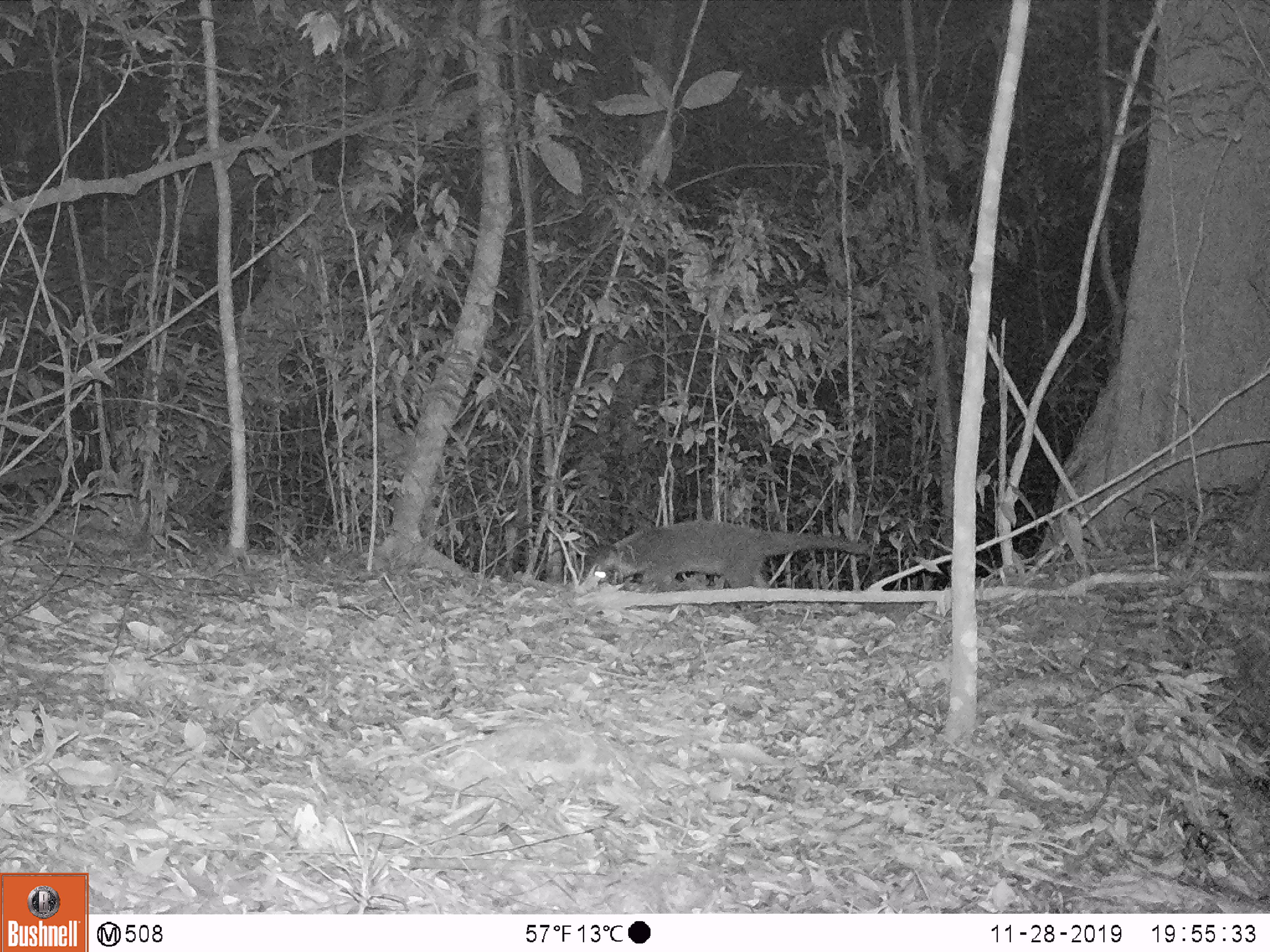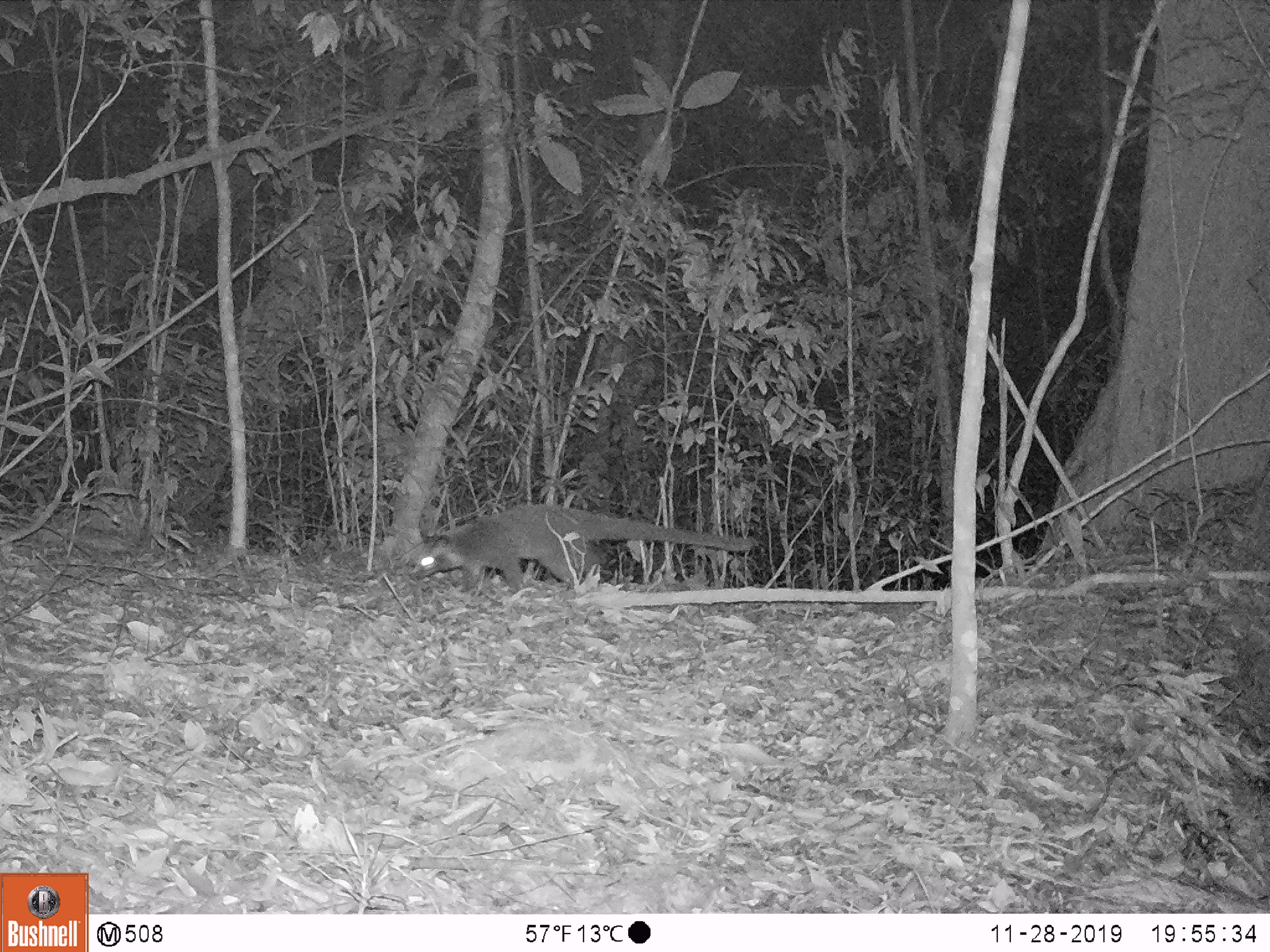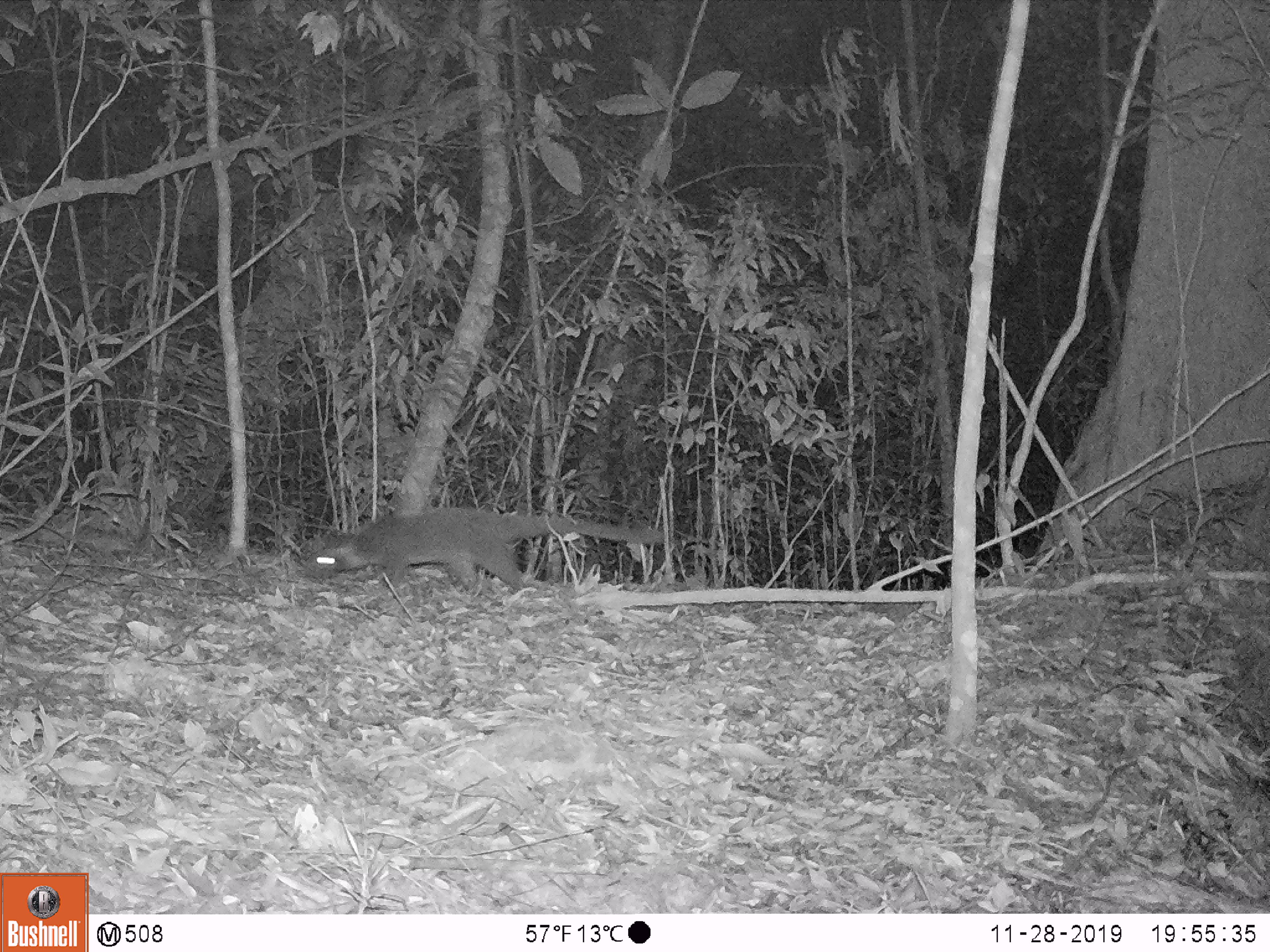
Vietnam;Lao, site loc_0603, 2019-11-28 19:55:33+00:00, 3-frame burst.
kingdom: Animalia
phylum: Chordata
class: Mammalia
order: Carnivora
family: Viverridae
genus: Paguma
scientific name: Paguma larvata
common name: masked palm civet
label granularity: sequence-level